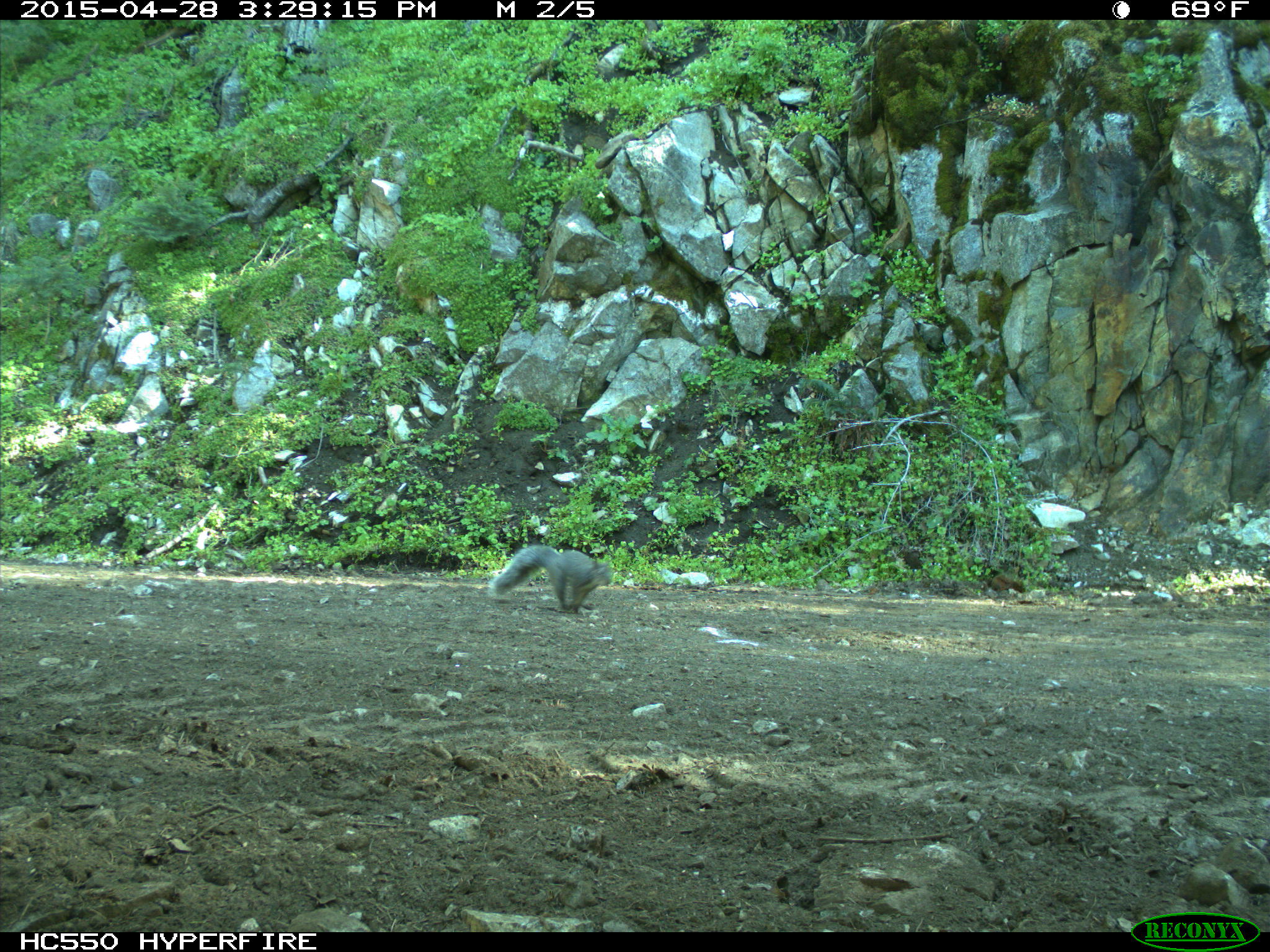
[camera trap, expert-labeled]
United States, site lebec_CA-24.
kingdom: Animalia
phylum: Chordata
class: Mammalia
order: Rodentia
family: Sciuridae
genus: Sciurus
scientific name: Sciurus carolinensis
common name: eastern gray squirrel